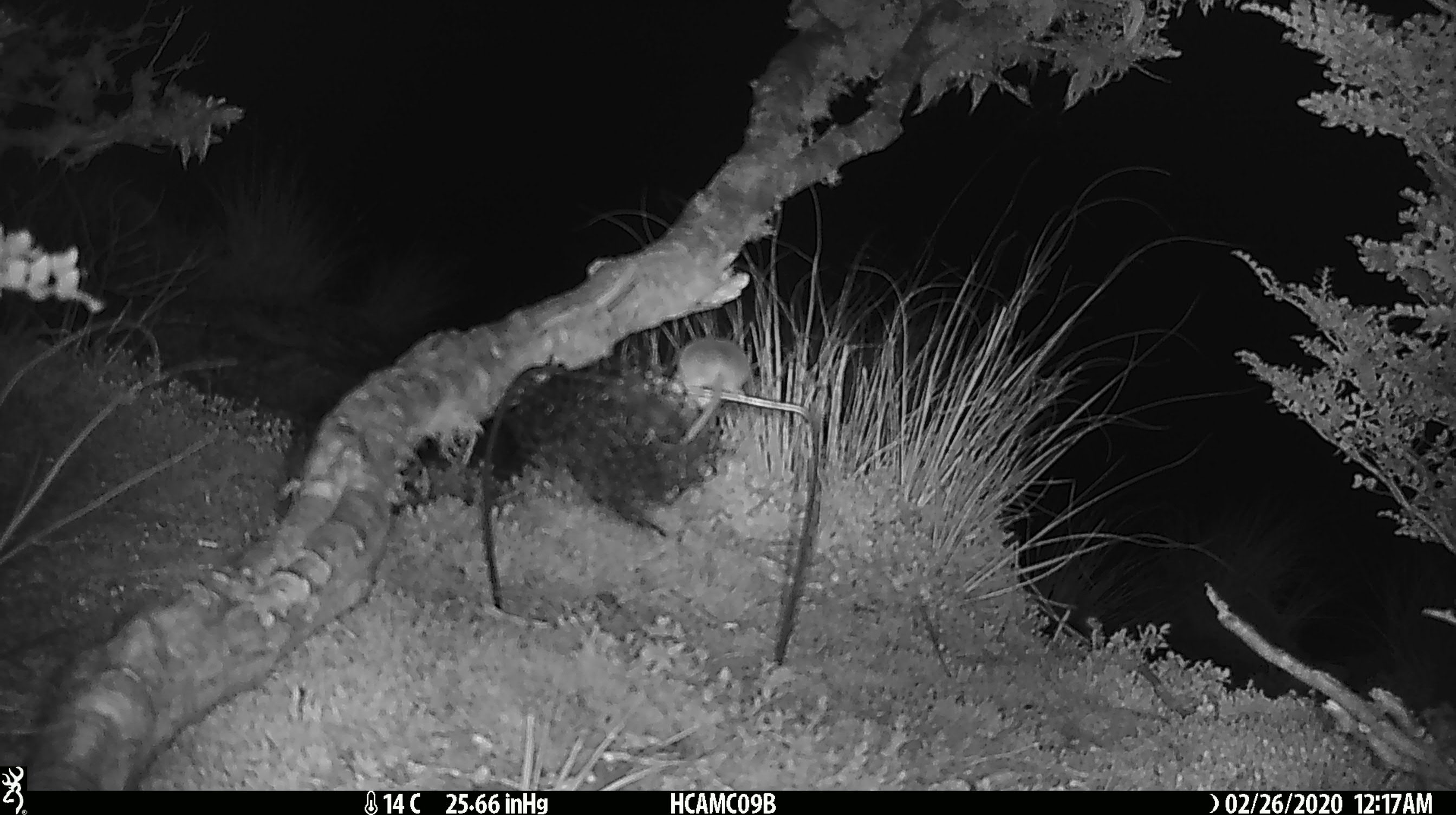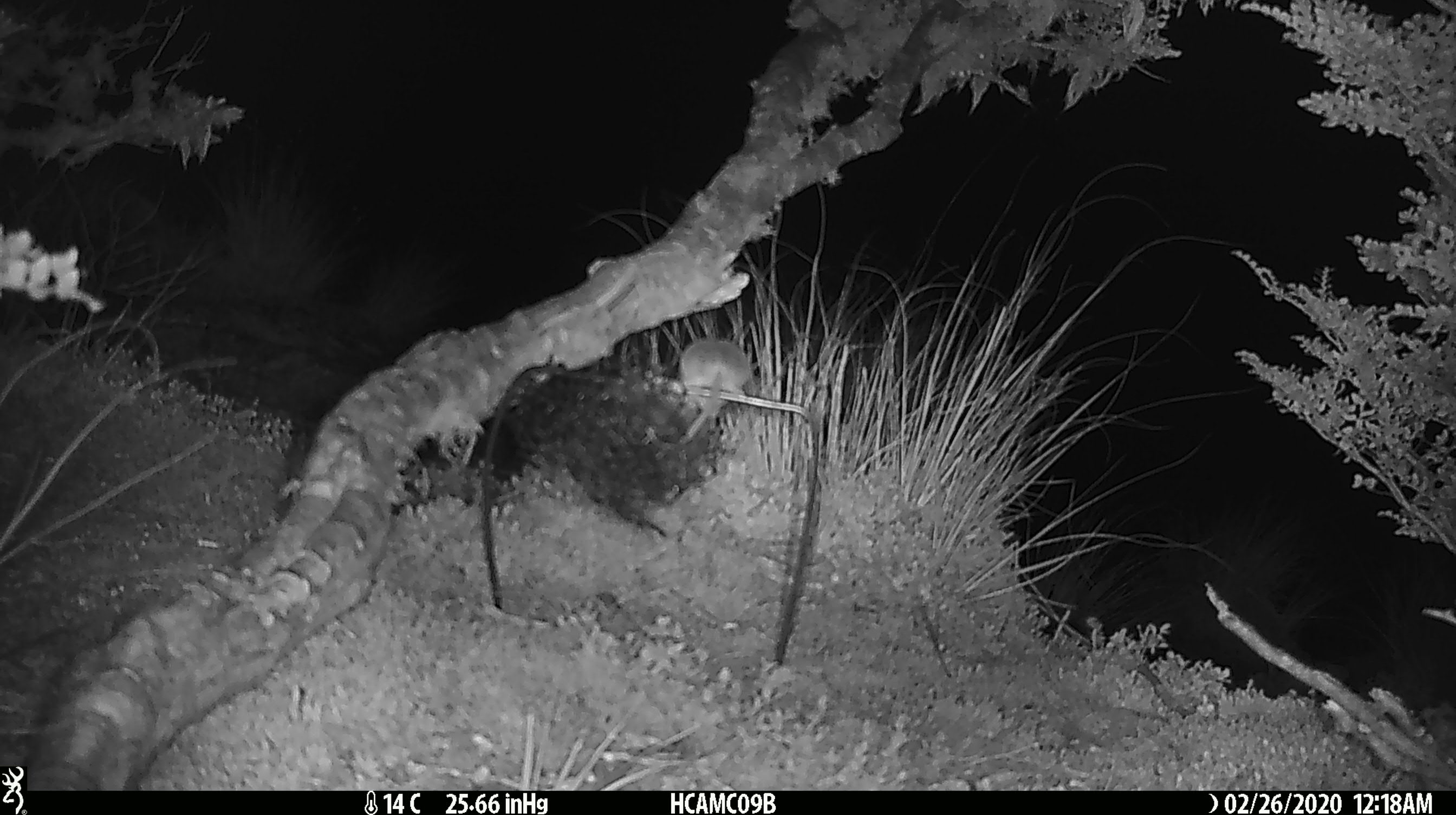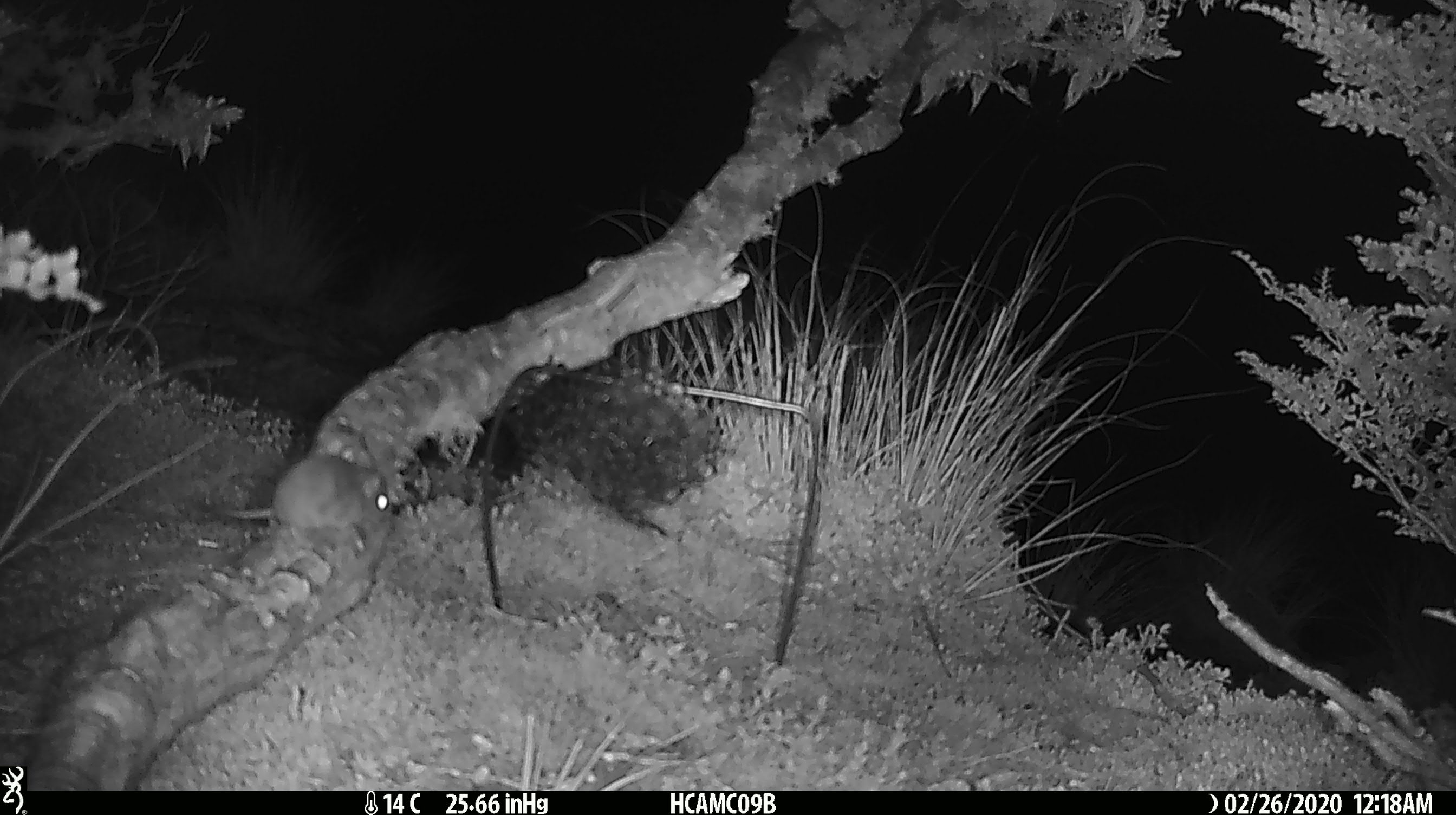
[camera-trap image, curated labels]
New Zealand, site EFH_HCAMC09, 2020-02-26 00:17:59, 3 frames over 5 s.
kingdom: Animalia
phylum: Chordata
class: Mammalia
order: Rodentia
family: Muridae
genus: Mus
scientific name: Mus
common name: mouse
Mouse (Mus).